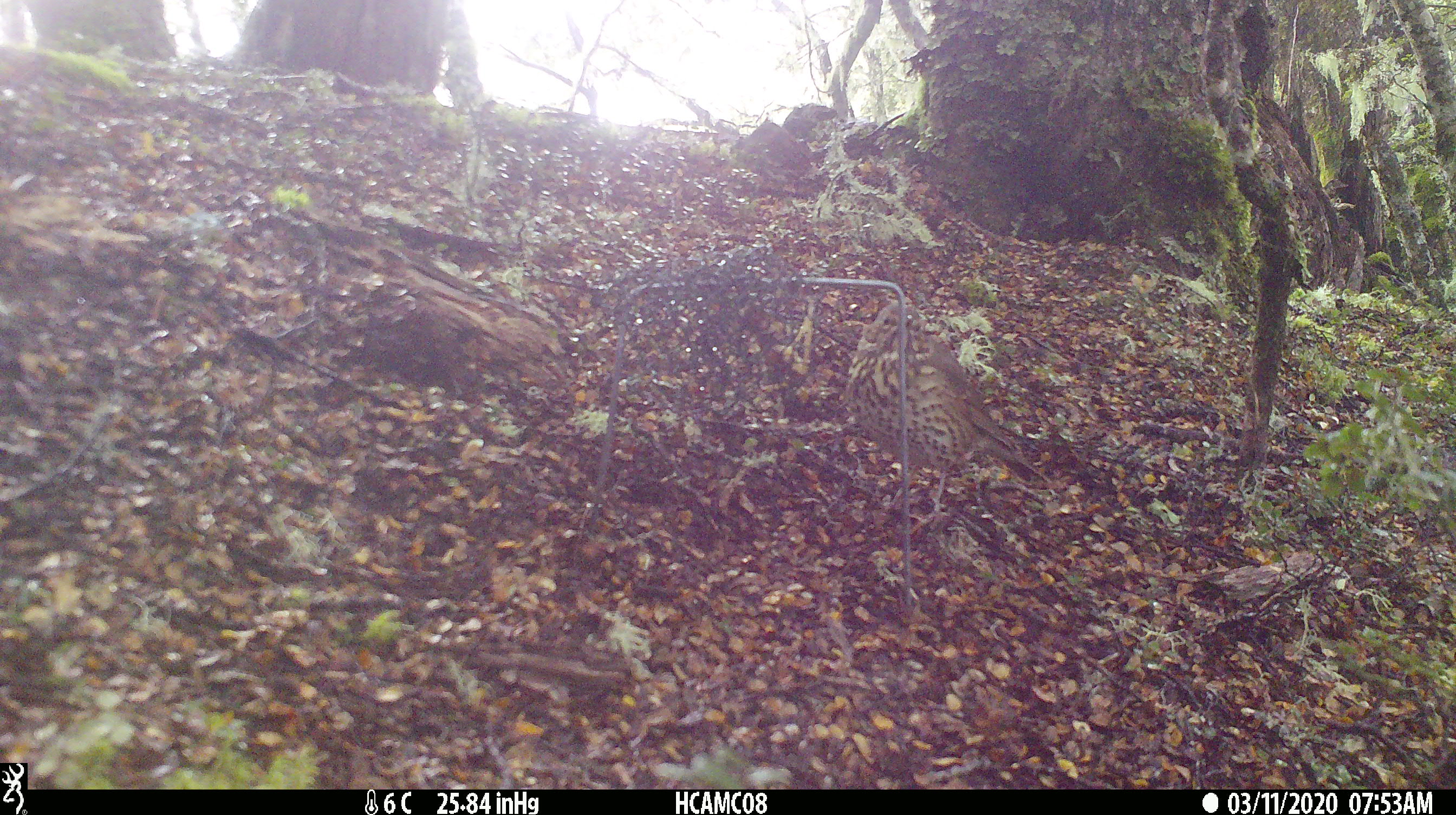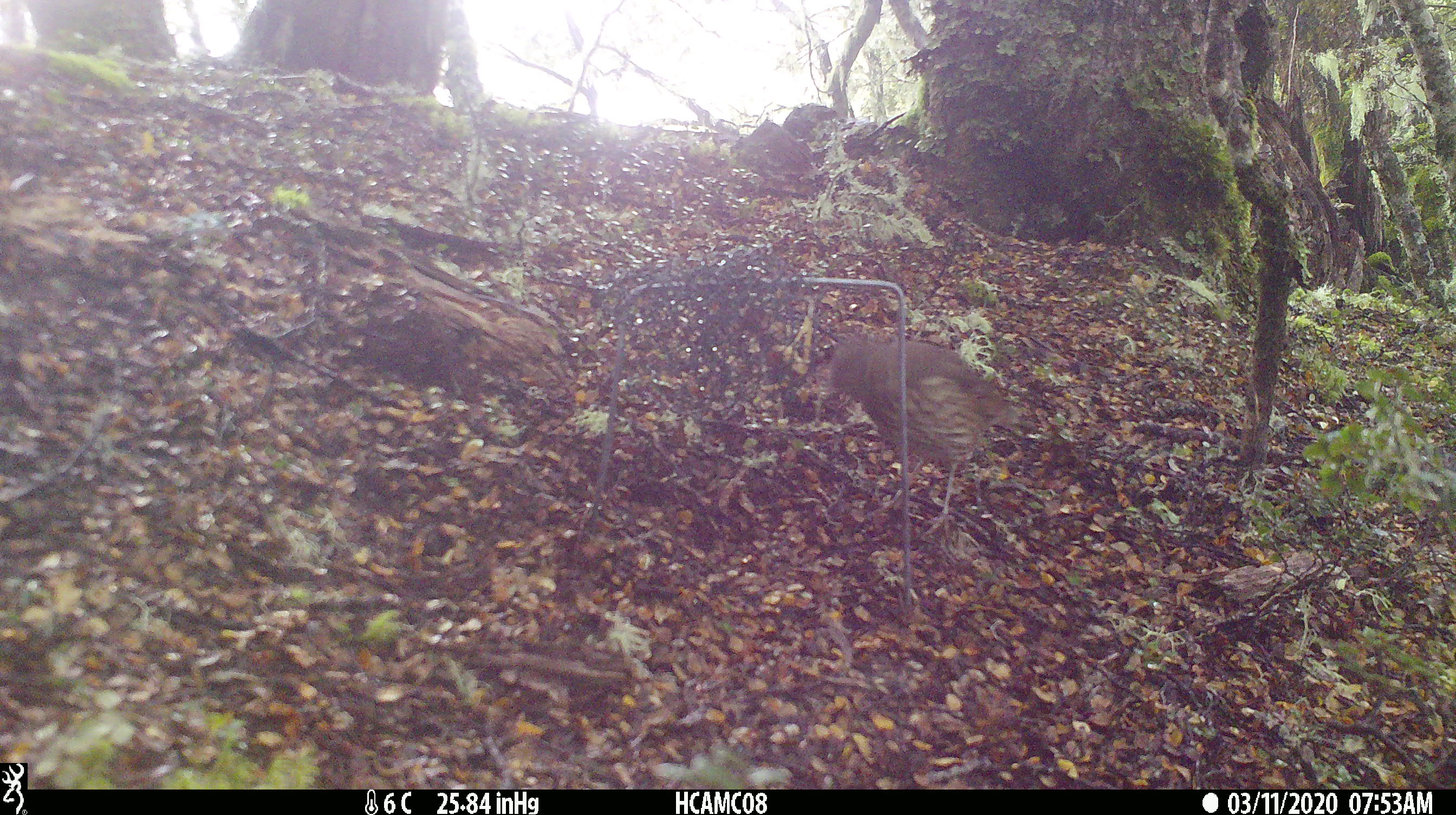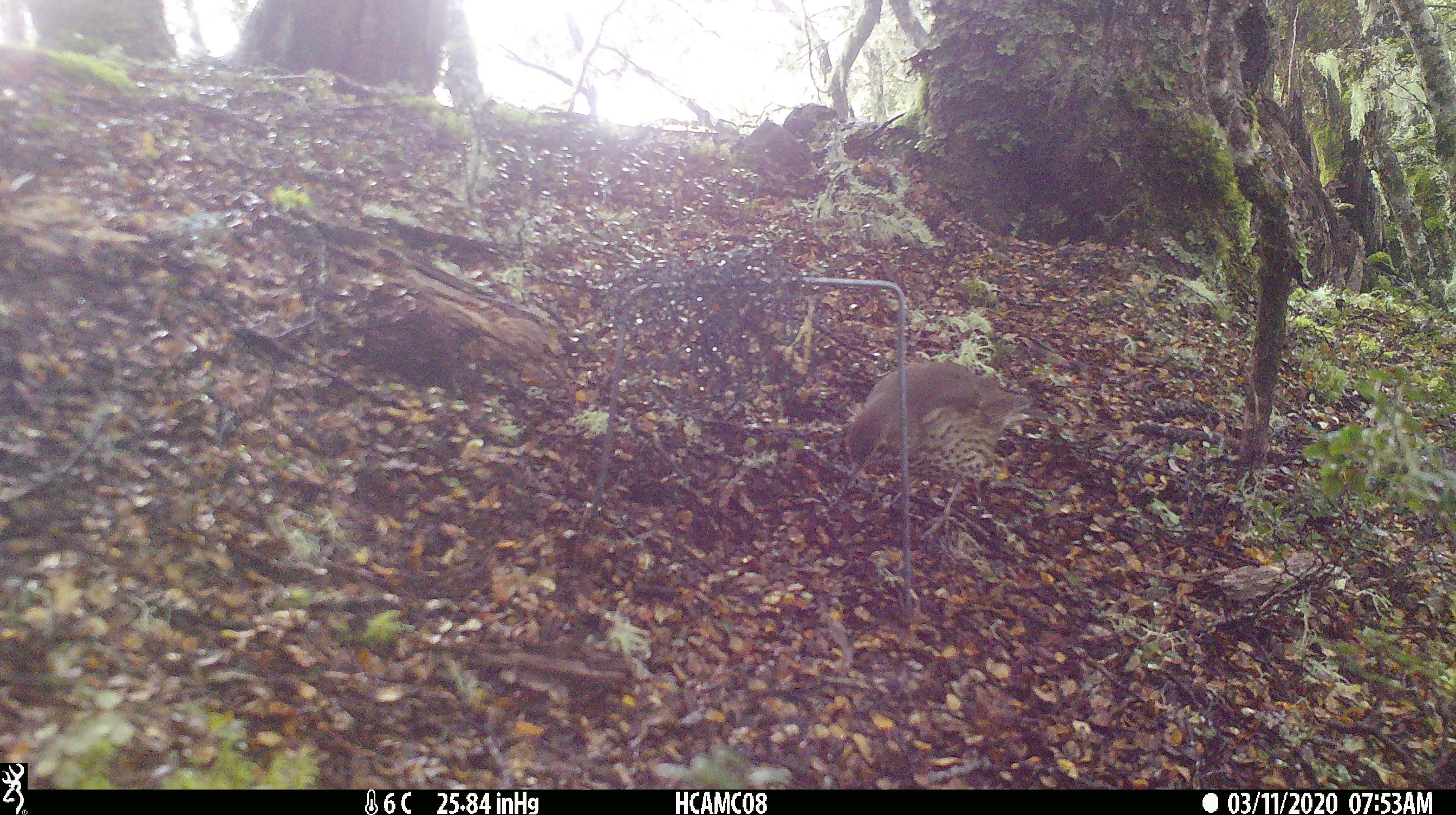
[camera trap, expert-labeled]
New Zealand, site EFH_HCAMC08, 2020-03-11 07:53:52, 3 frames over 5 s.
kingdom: Animalia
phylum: Chordata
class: Aves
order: Passeriformes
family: Turdidae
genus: Turdus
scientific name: Turdus philomelos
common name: song thrush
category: thrush